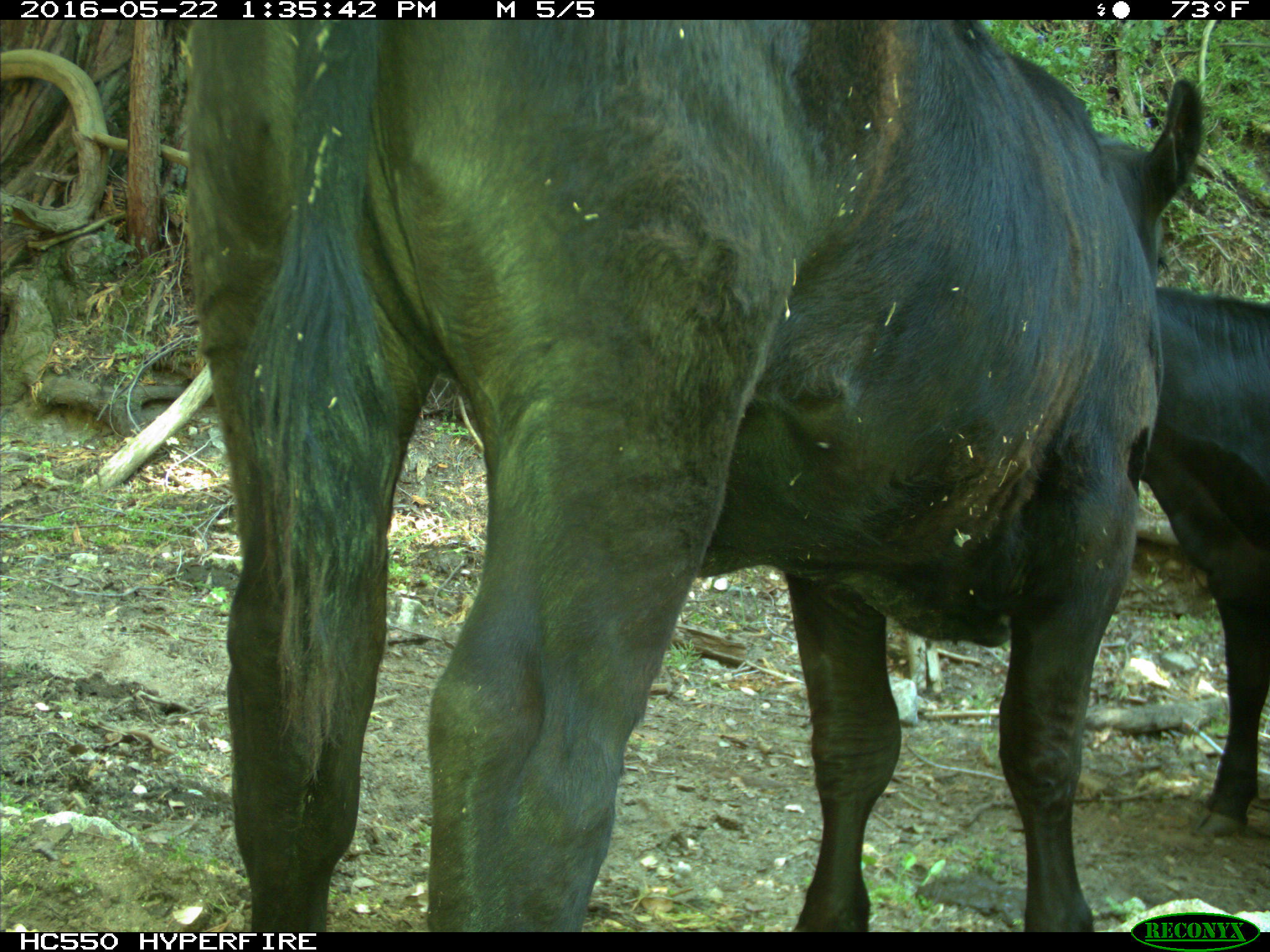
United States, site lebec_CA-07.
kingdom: Animalia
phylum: Chordata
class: Mammalia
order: Artiodactyla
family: Bovidae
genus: Bos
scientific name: Bos taurus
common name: domestic cow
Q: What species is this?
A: Bos taurus (domestic cow).